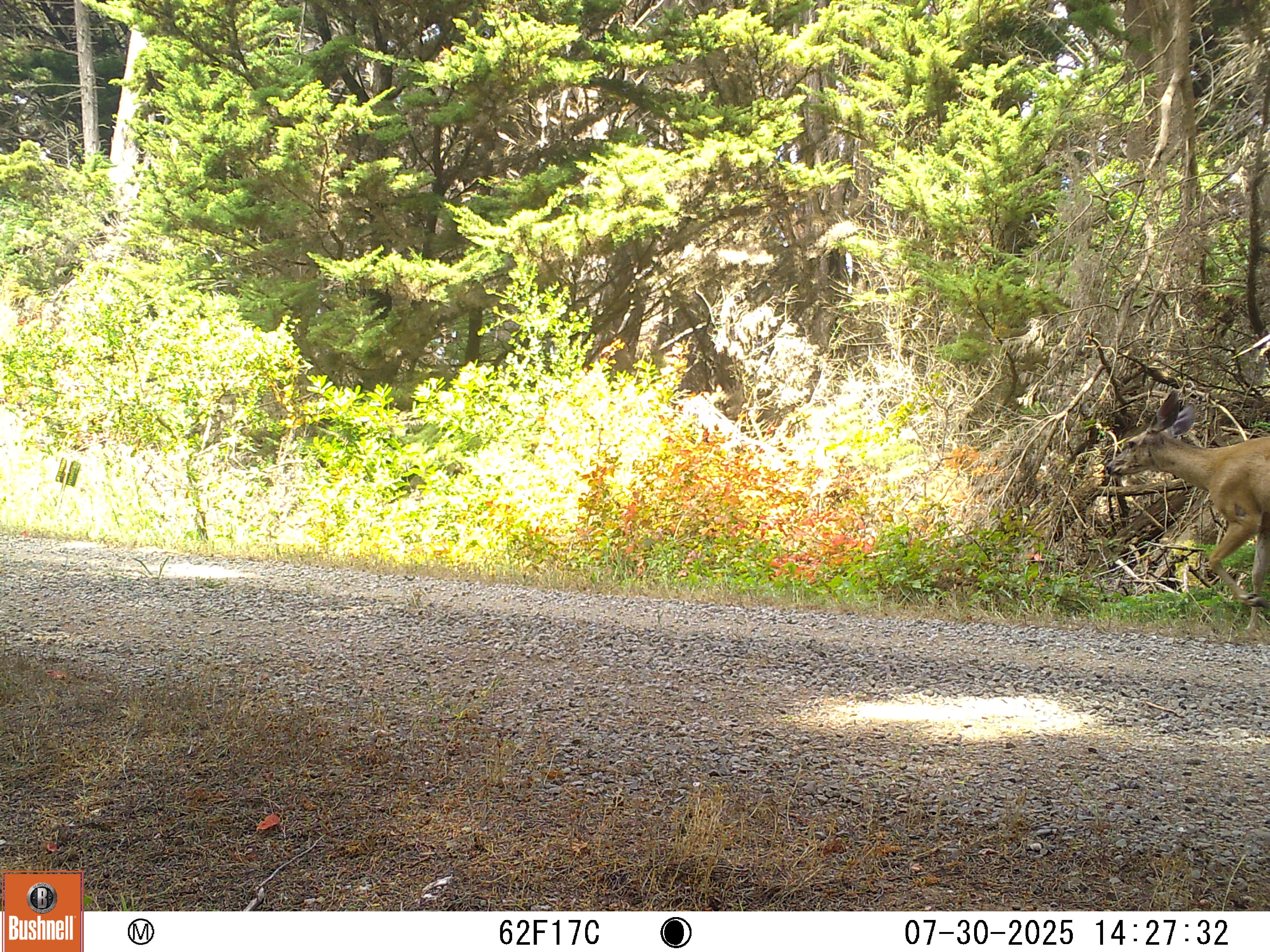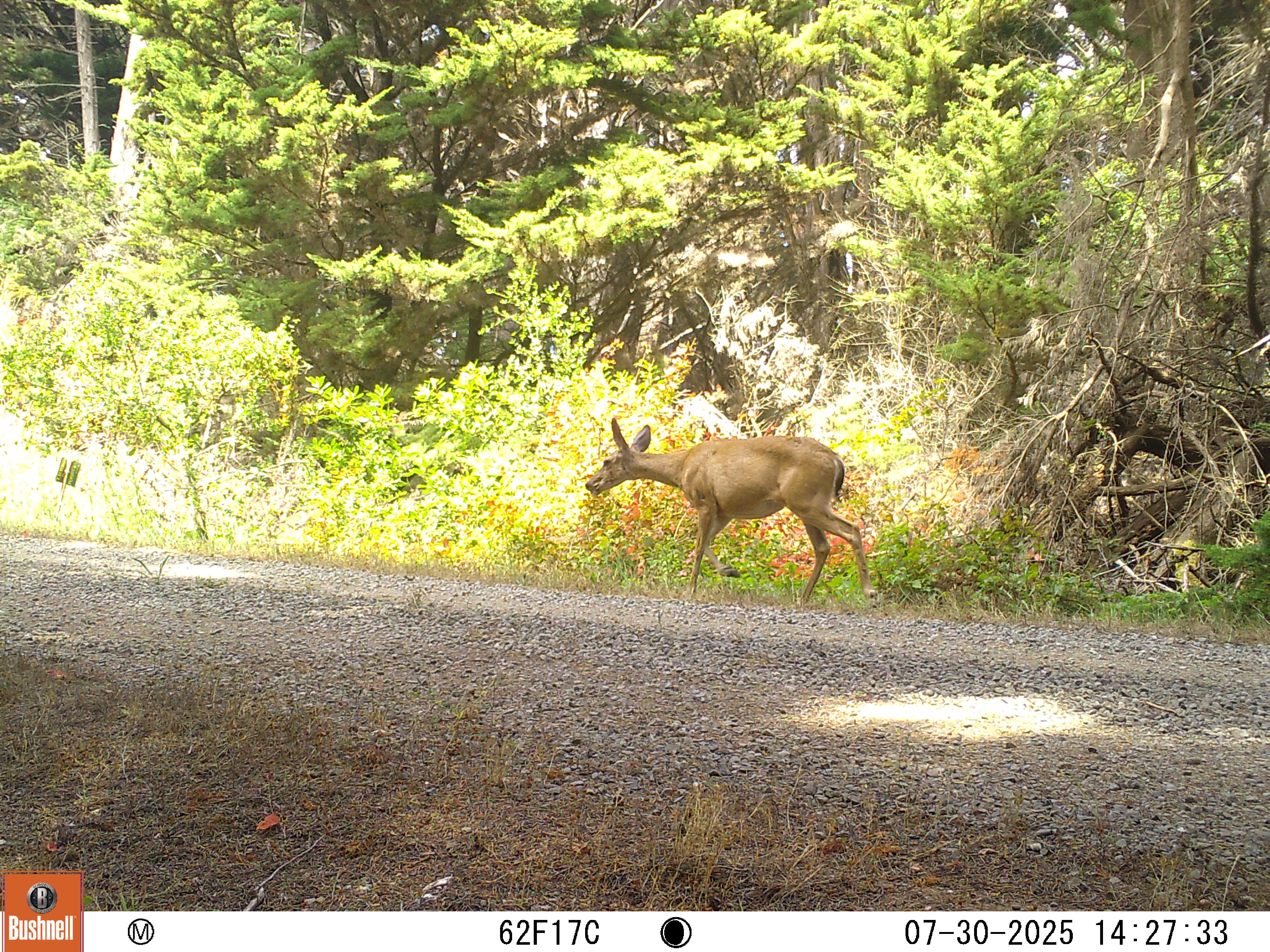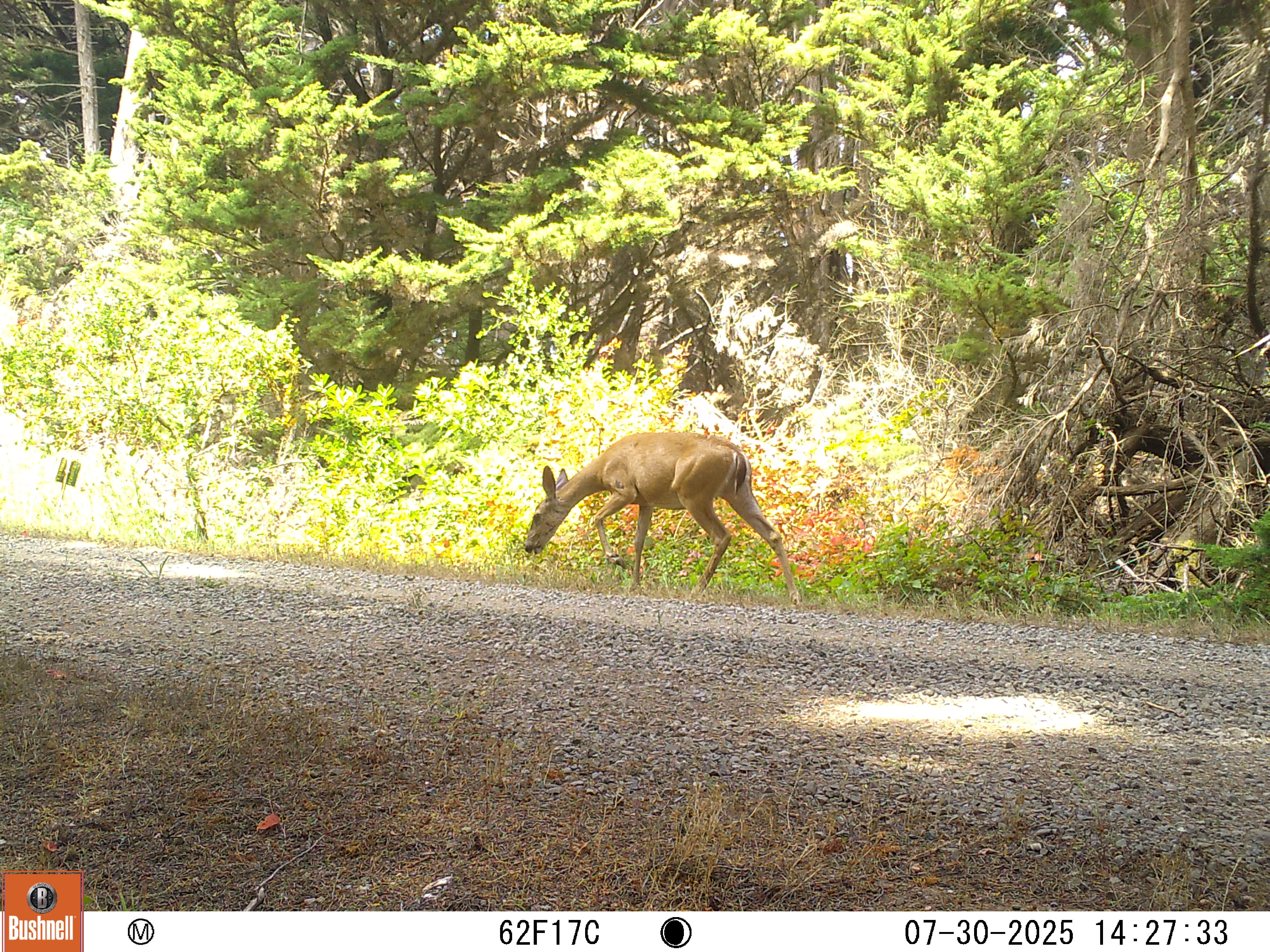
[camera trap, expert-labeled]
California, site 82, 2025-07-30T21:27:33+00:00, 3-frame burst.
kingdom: Animalia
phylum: Chordata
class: Mammalia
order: Artiodactyla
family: Cervidae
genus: Odocoileus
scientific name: Odocoileus hemionus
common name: mule deer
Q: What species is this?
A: Mule deer (Odocoileus hemionus).